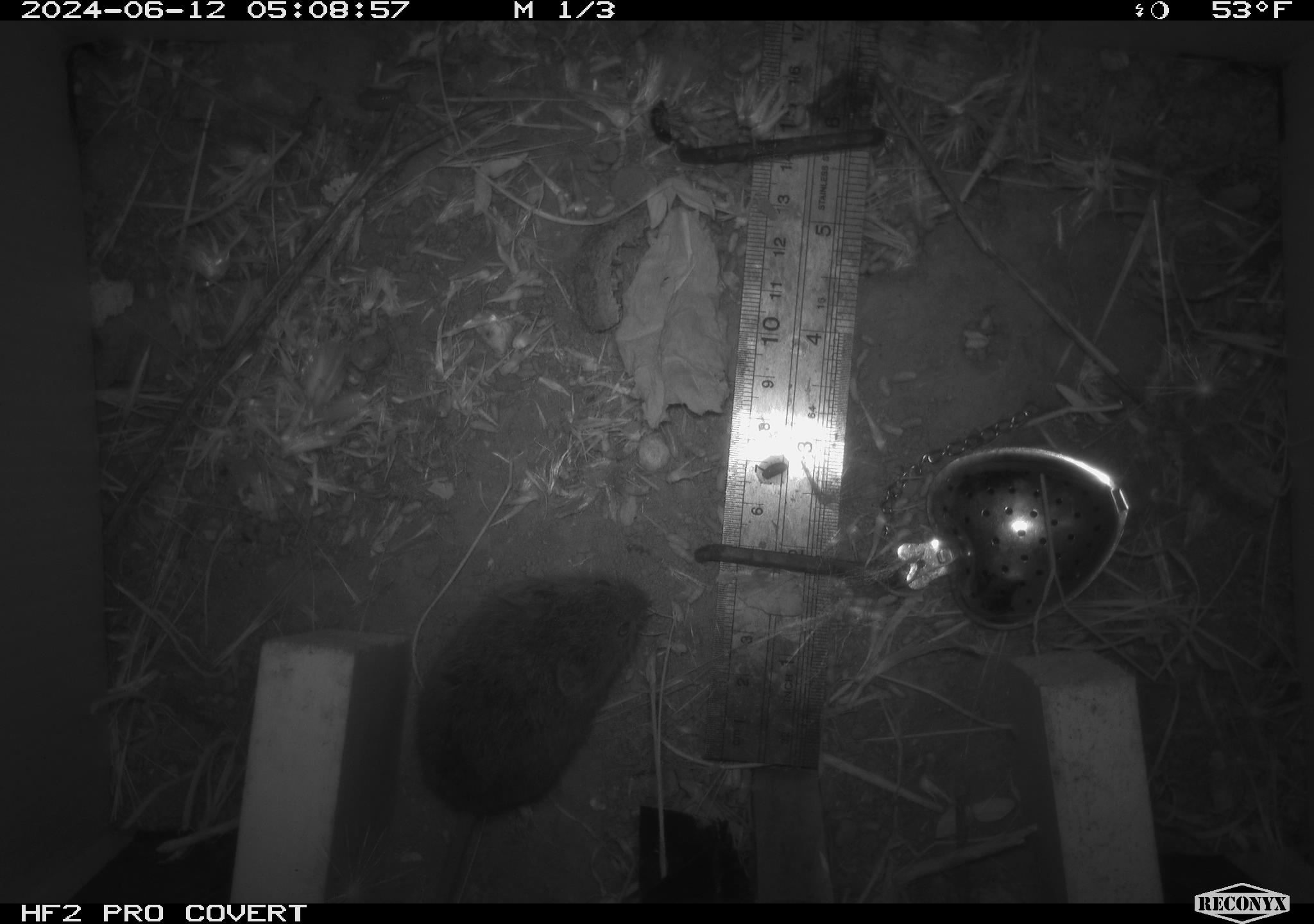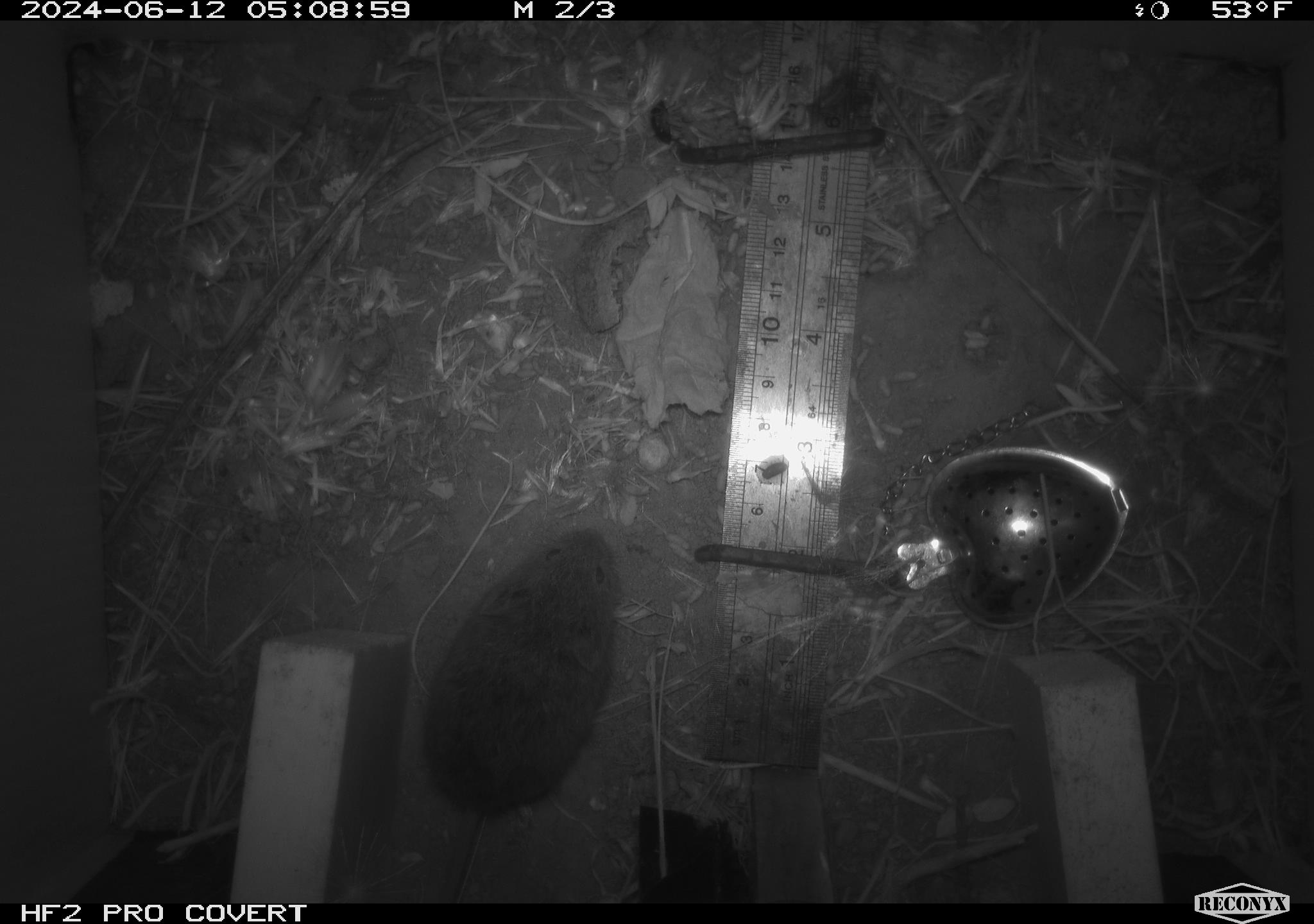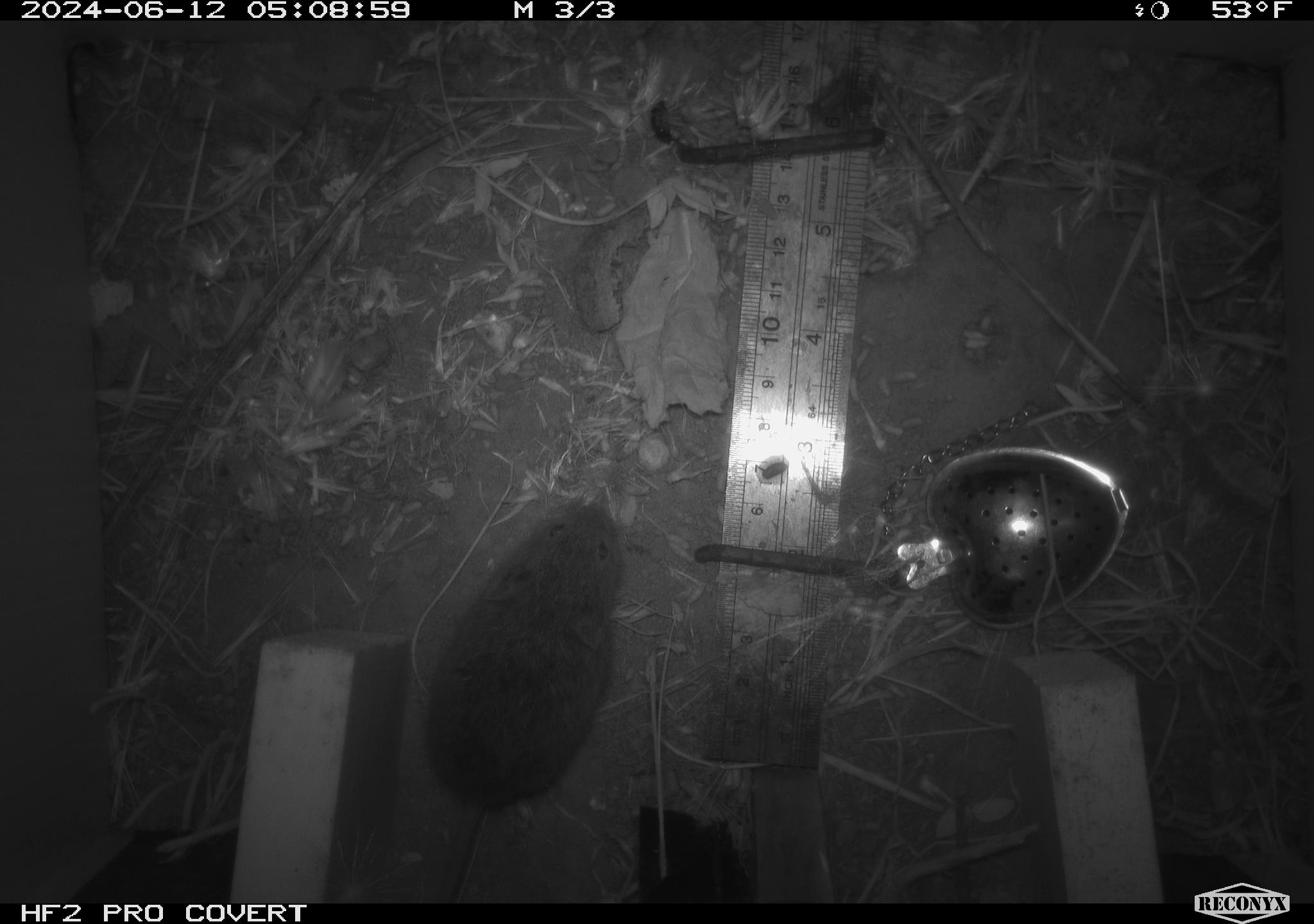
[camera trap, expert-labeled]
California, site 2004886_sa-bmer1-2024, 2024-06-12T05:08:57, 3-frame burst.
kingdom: Animalia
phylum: Chordata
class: Mammalia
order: Rodentia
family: Cricetidae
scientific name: Cricetidae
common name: hamsters, voles, lemmings, and allies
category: cricetidae family